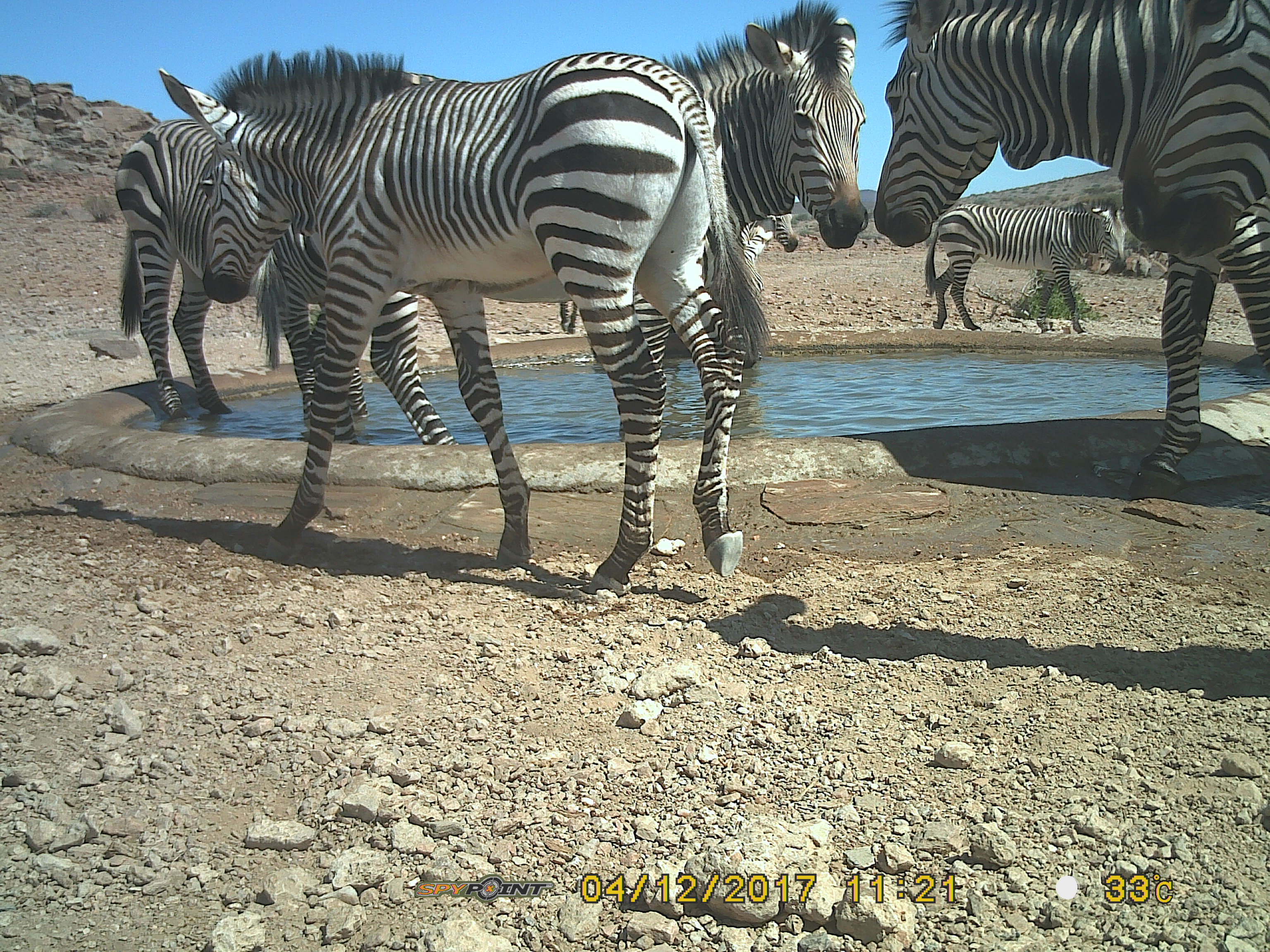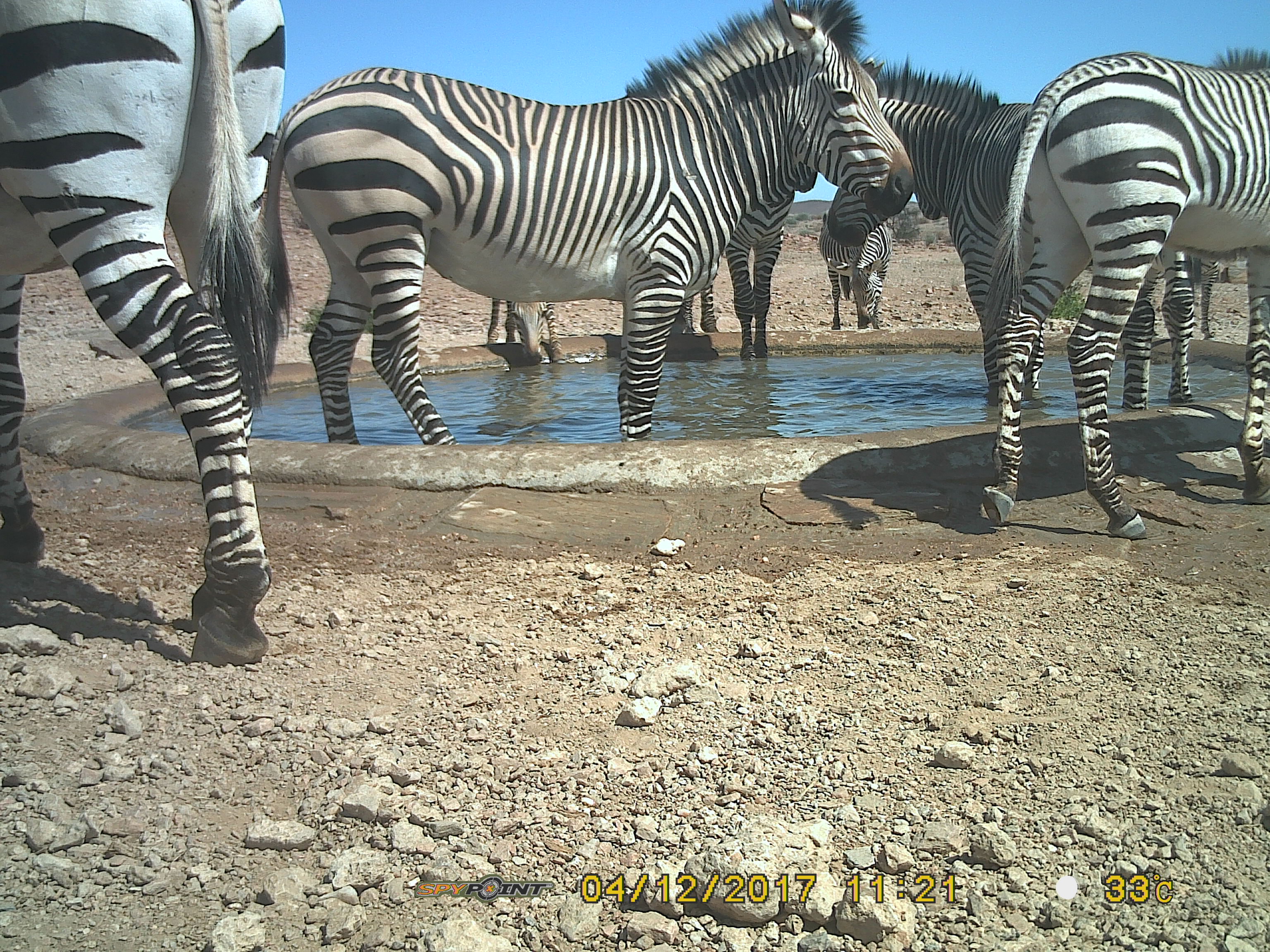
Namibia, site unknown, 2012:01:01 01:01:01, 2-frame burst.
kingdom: Animalia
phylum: Chordata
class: Mammalia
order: Perissodactyla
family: Equidae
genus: Equus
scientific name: Equus zebra hartmannae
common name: hartmann's mountain zebra